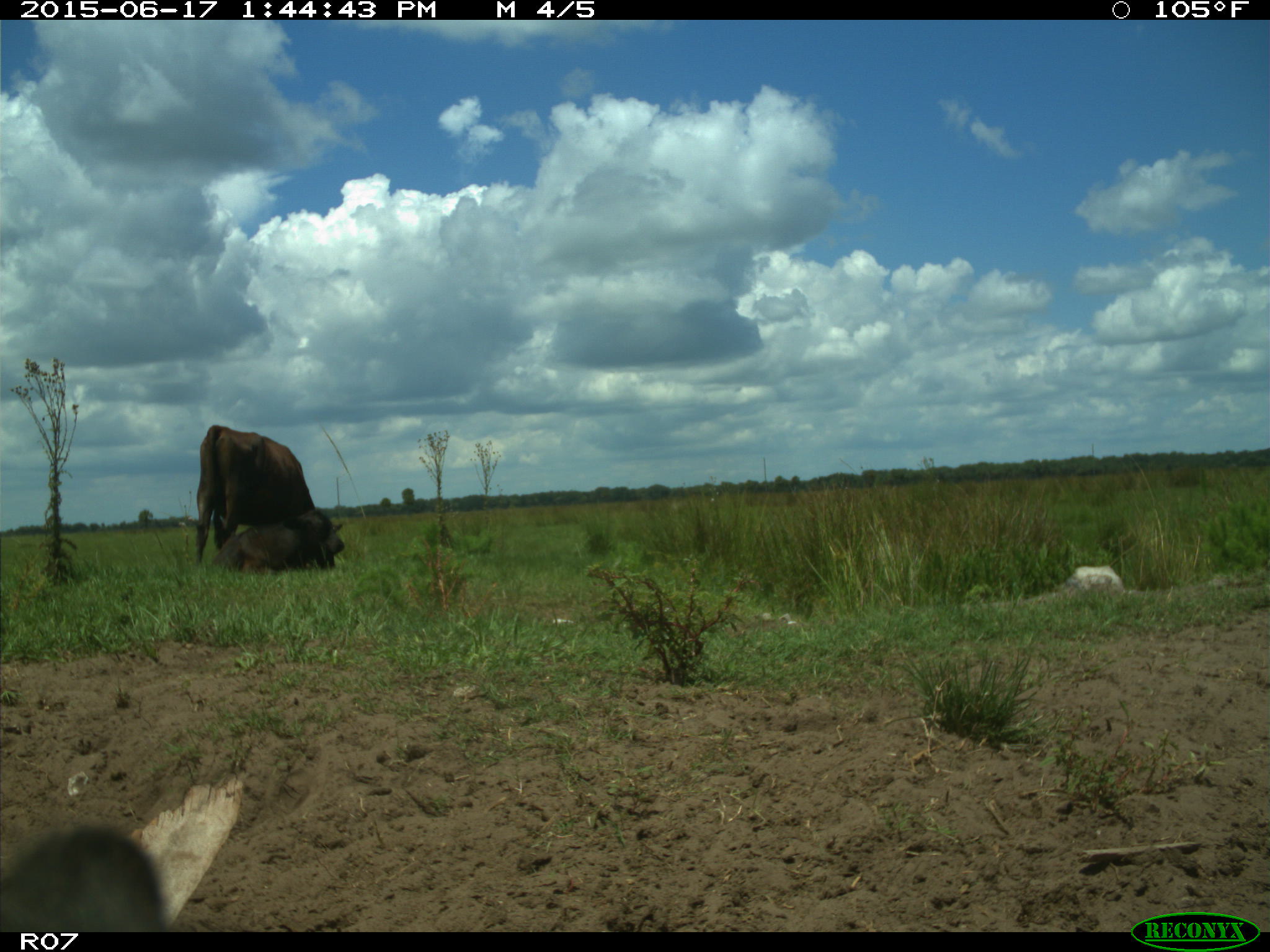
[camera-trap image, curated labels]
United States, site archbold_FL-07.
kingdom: Animalia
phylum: Chordata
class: Mammalia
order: Artiodactyla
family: Bovidae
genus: Bos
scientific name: Bos taurus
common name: domestic cow